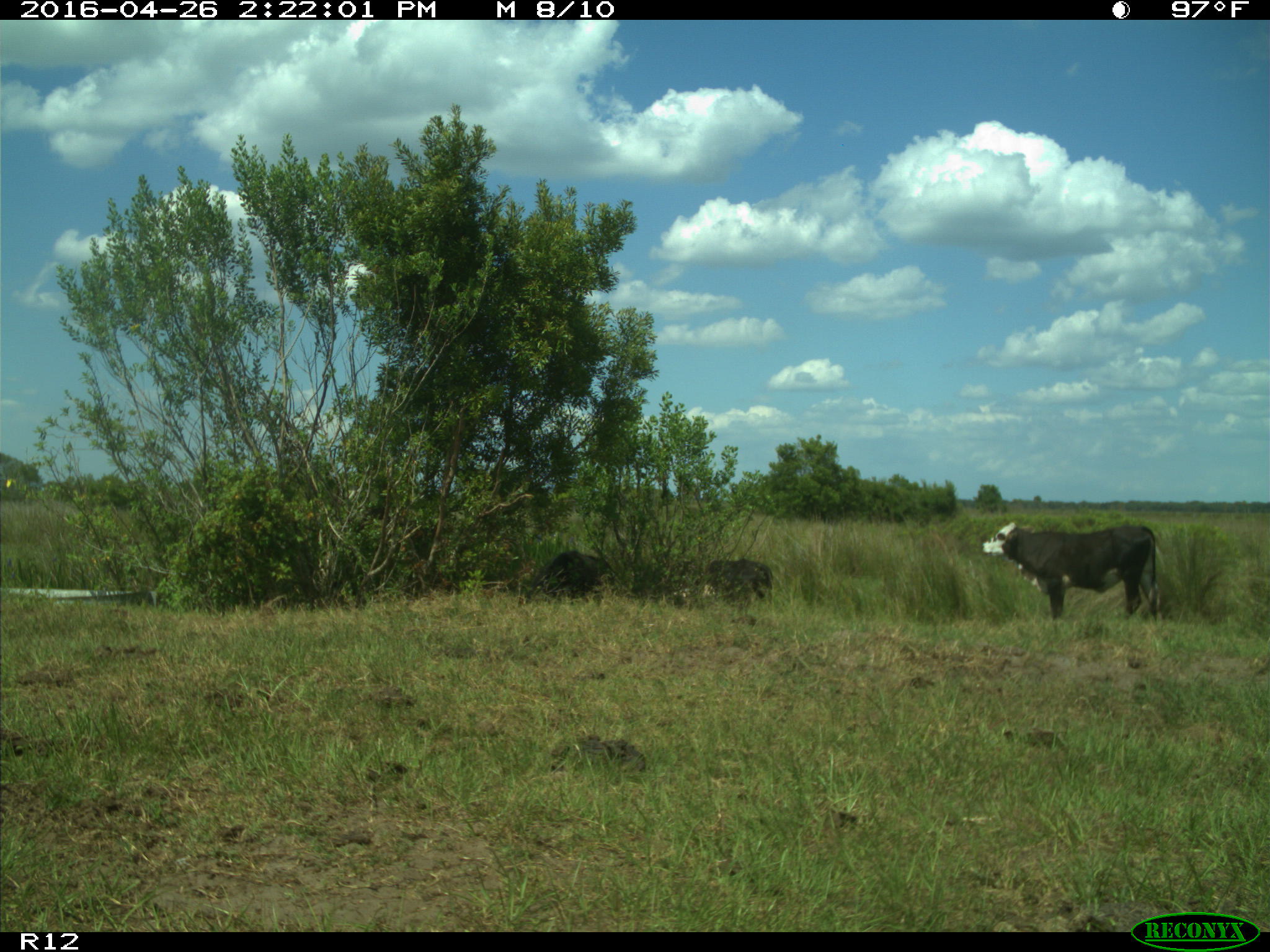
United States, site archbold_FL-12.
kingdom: Animalia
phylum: Chordata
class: Mammalia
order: Artiodactyla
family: Bovidae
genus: Bos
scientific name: Bos taurus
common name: domestic cow